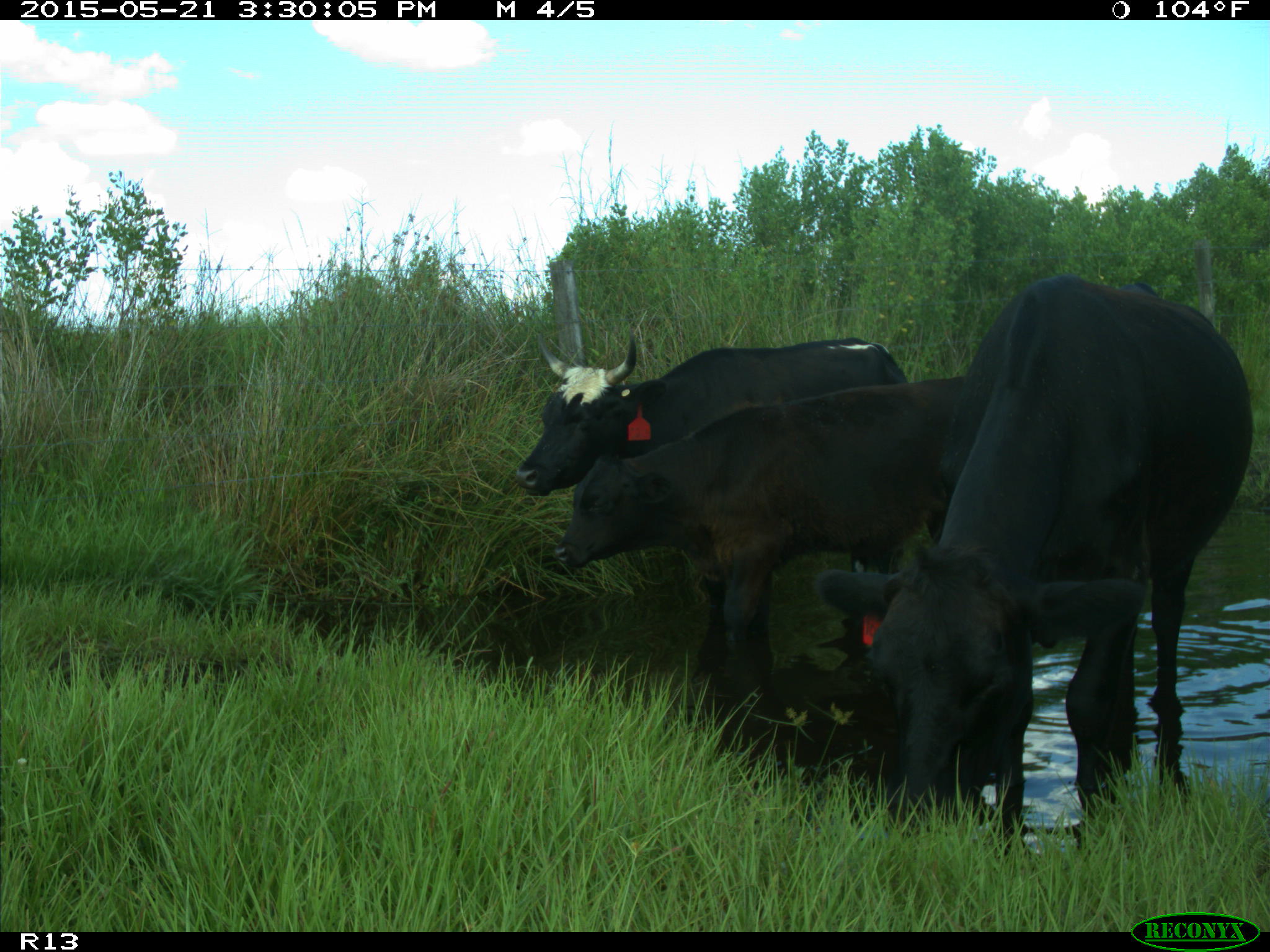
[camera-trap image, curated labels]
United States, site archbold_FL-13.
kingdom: Animalia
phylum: Chordata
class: Mammalia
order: Artiodactyla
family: Bovidae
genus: Bos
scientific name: Bos taurus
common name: domestic cow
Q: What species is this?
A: Bos taurus (domestic cow).